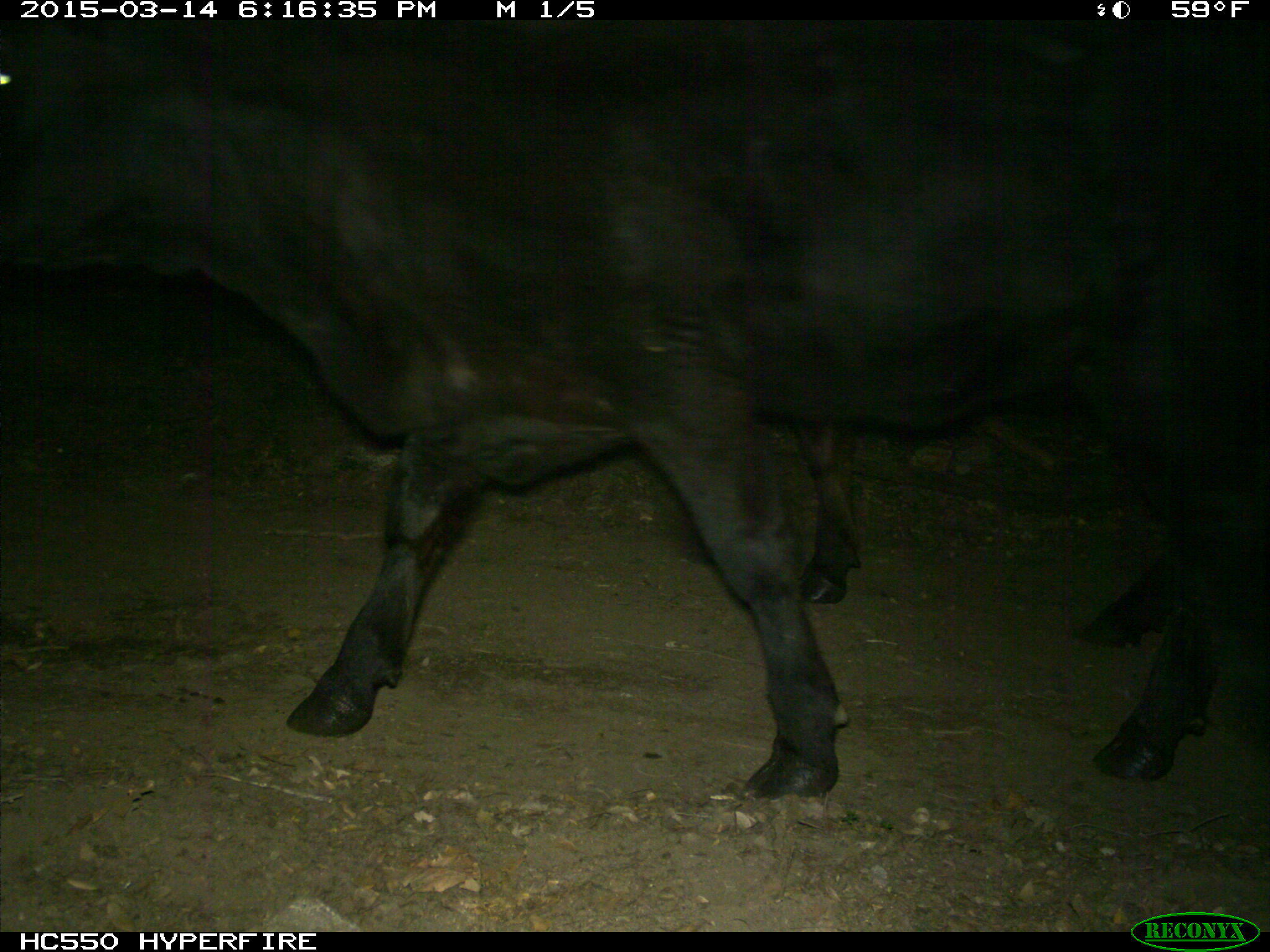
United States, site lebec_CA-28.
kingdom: Animalia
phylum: Chordata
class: Mammalia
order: Artiodactyla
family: Bovidae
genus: Bos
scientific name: Bos taurus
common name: domestic cow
Bos taurus (domestic cow).